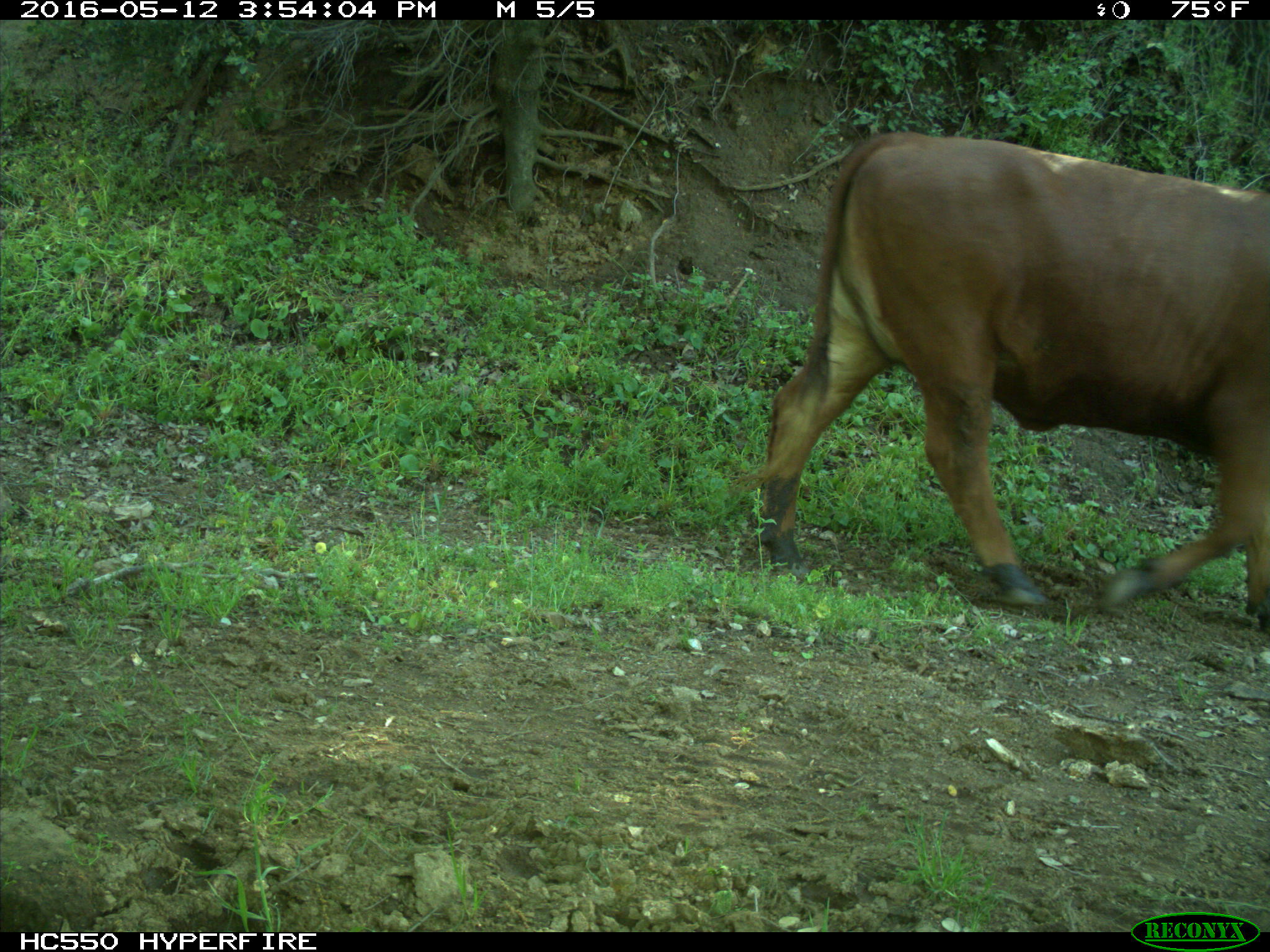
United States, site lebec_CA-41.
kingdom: Animalia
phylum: Chordata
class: Mammalia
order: Artiodactyla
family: Bovidae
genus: Bos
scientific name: Bos taurus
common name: domestic cow